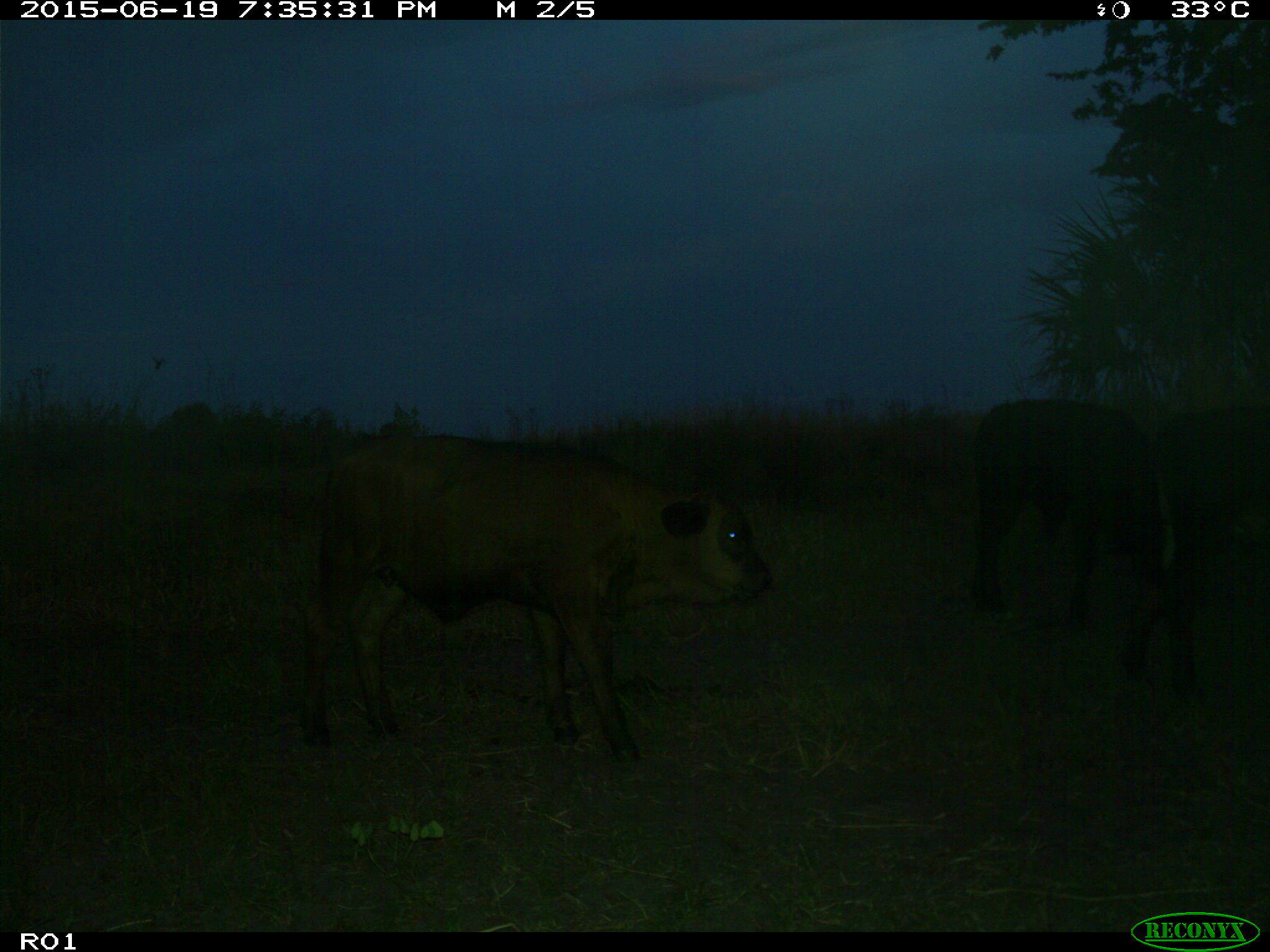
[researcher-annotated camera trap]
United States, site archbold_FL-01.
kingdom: Animalia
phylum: Chordata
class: Mammalia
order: Artiodactyla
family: Bovidae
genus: Bos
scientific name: Bos taurus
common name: domestic cow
Bos taurus (domestic cow).